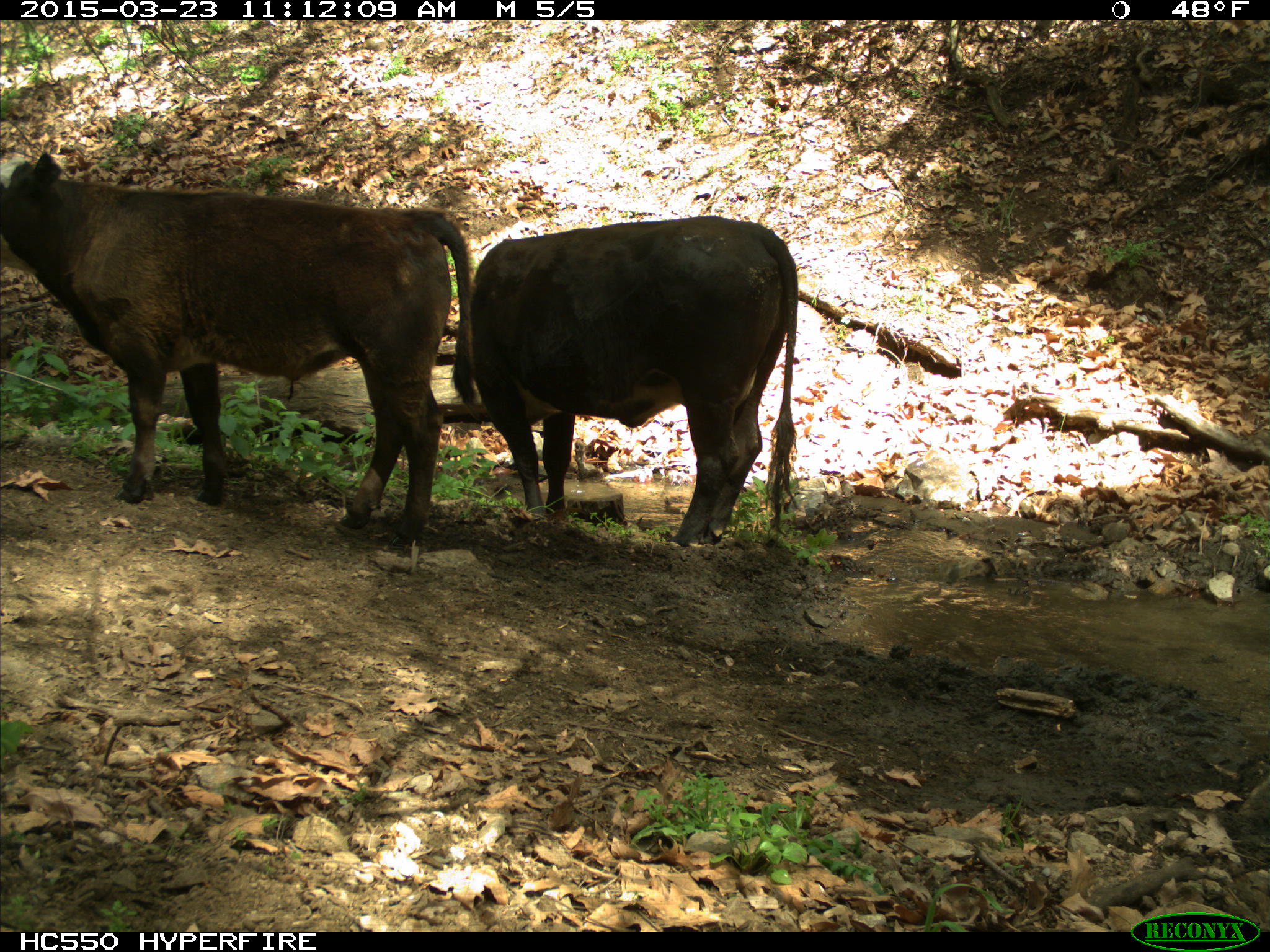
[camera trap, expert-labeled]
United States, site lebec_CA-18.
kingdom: Animalia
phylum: Chordata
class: Mammalia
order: Artiodactyla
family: Bovidae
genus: Bos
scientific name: Bos taurus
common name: domestic cow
Bos taurus (domestic cow).